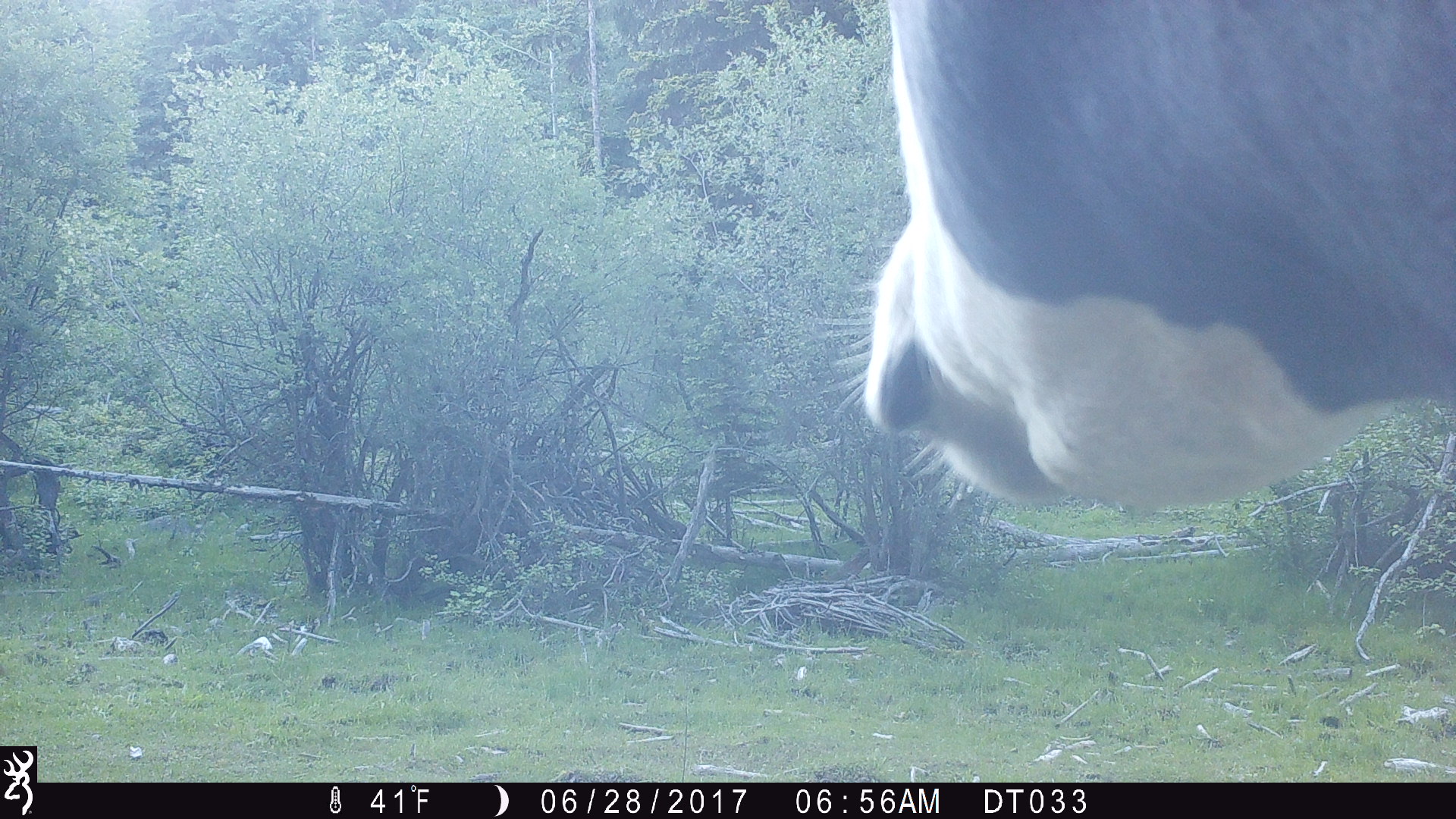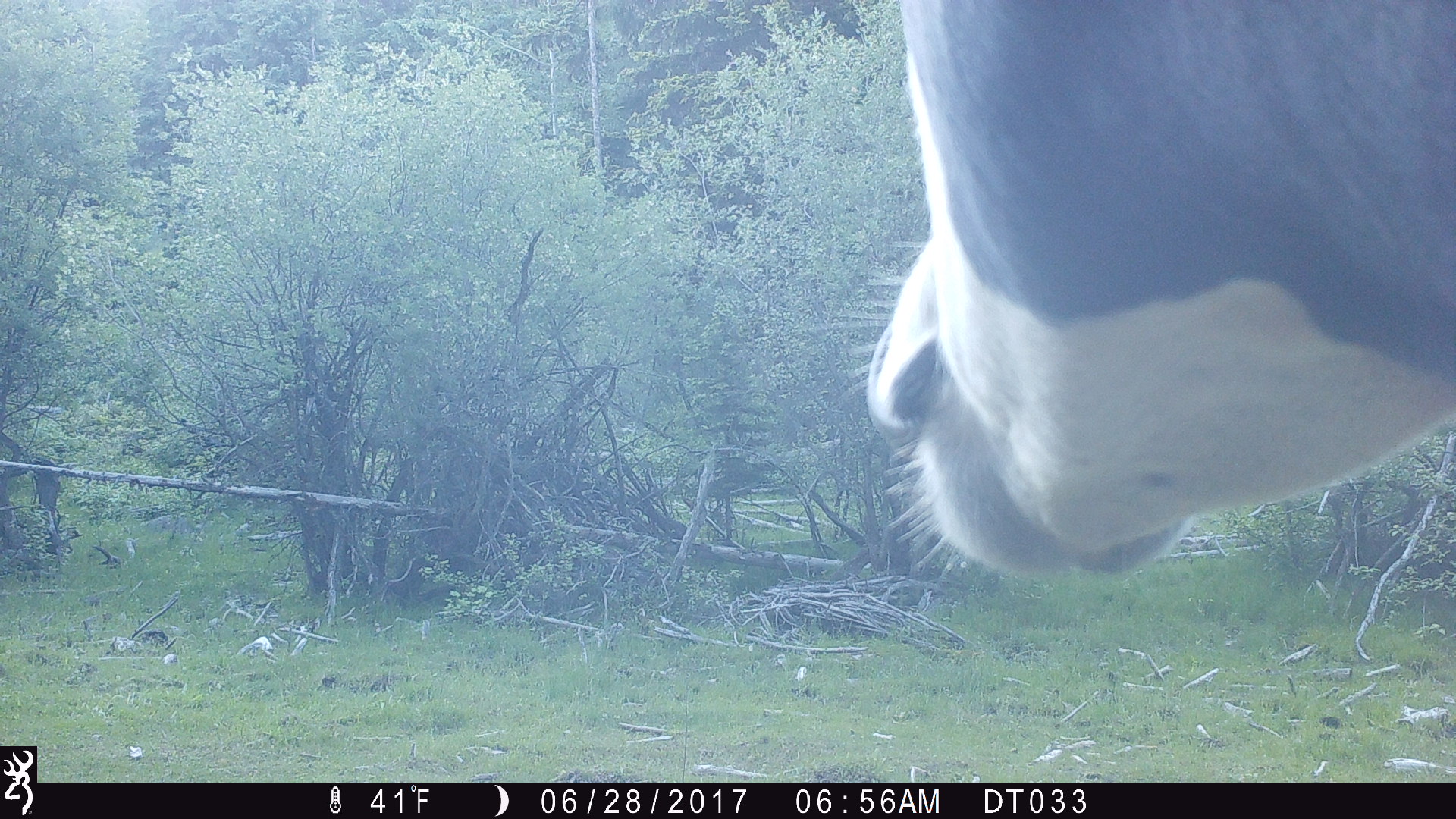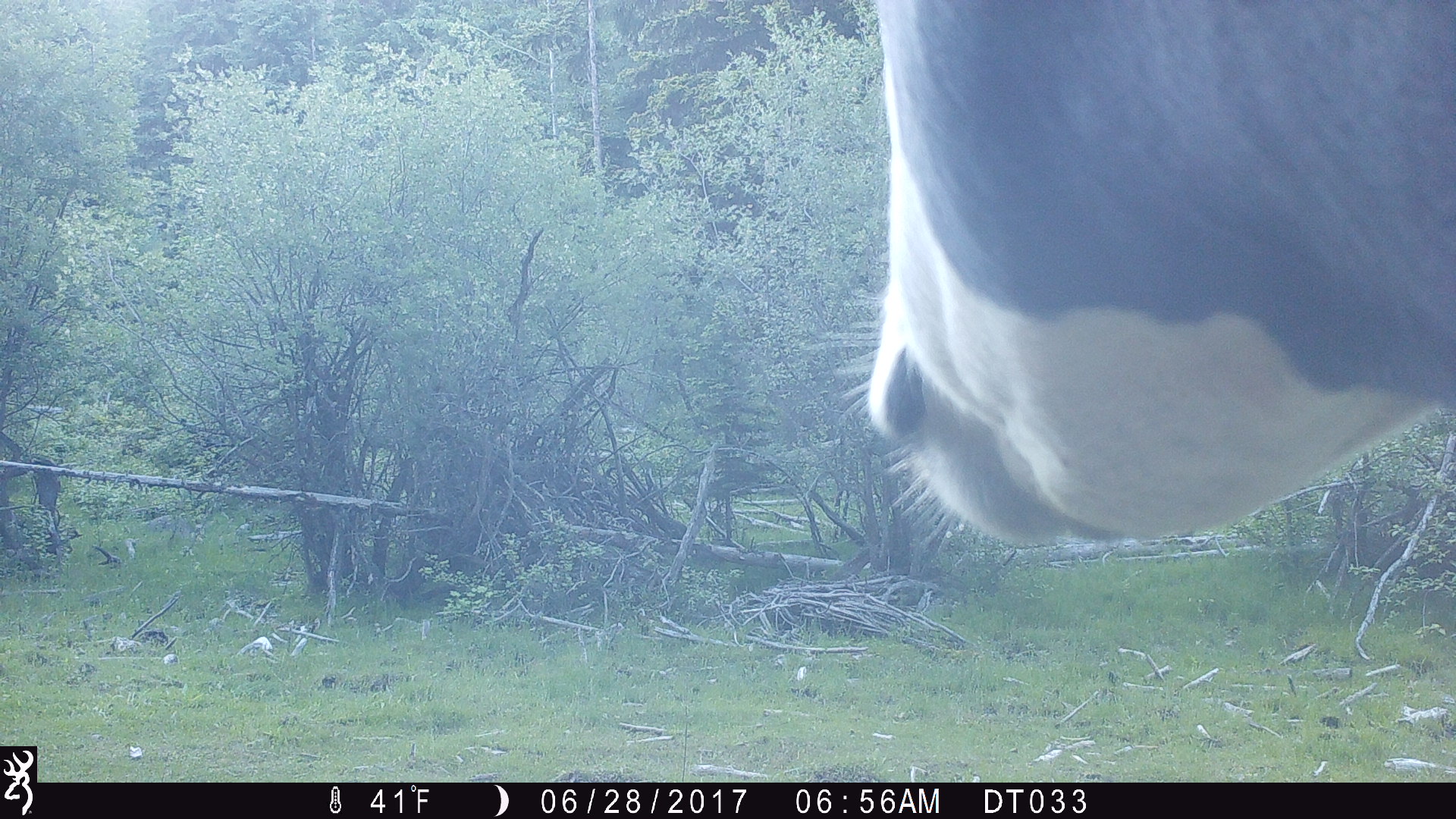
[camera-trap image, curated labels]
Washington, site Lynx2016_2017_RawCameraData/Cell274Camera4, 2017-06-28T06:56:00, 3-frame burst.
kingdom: Animalia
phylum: Chordata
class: Mammalia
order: Artiodactyla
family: Bovidae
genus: Bos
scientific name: Bos taurus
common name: domestic cattle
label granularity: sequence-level